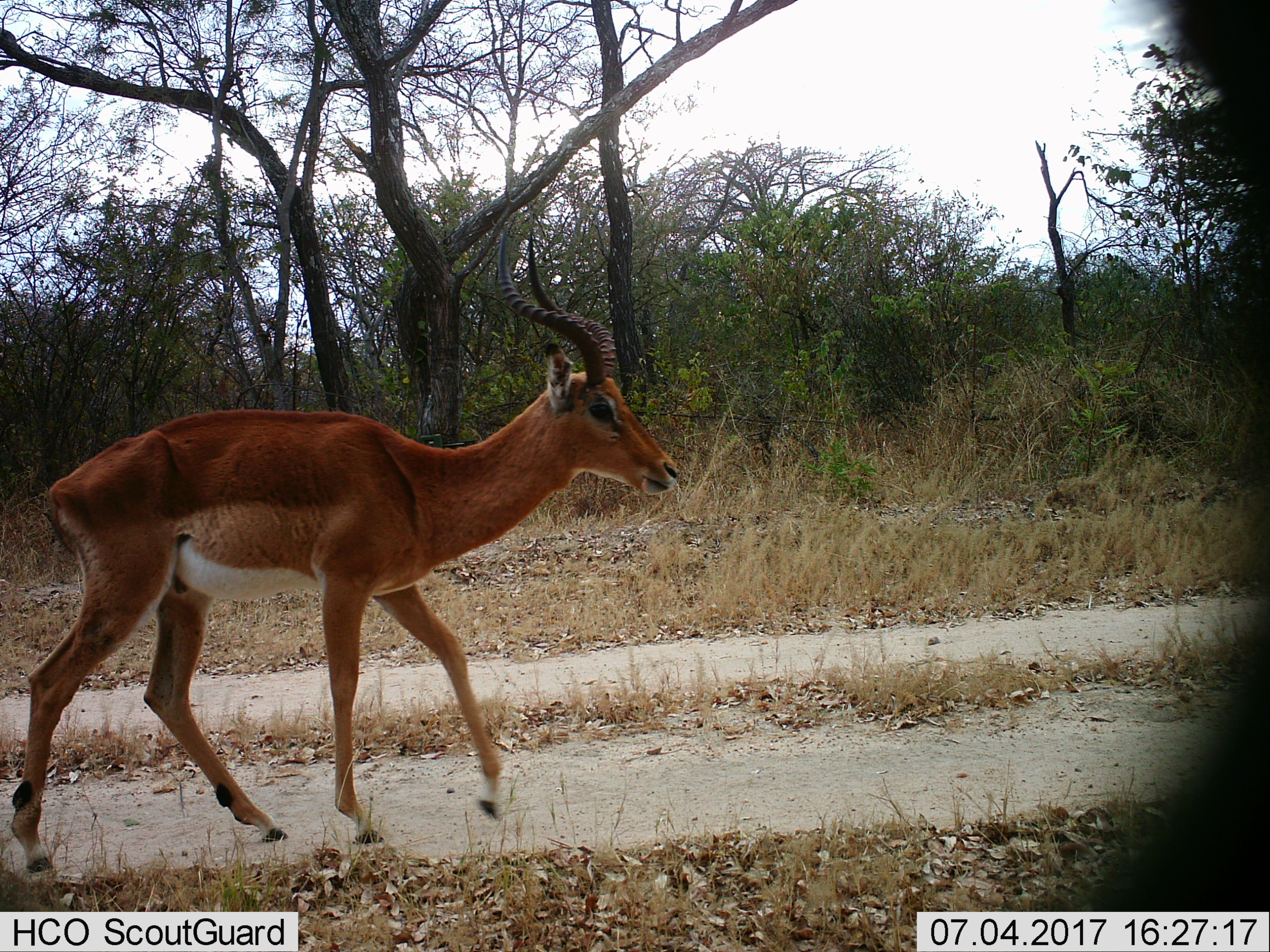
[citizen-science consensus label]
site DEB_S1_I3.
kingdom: Animalia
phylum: Chordata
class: Mammalia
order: Artiodactyla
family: Bovidae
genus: Aepyceros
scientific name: Aepyceros melampus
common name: impala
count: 1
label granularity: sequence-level